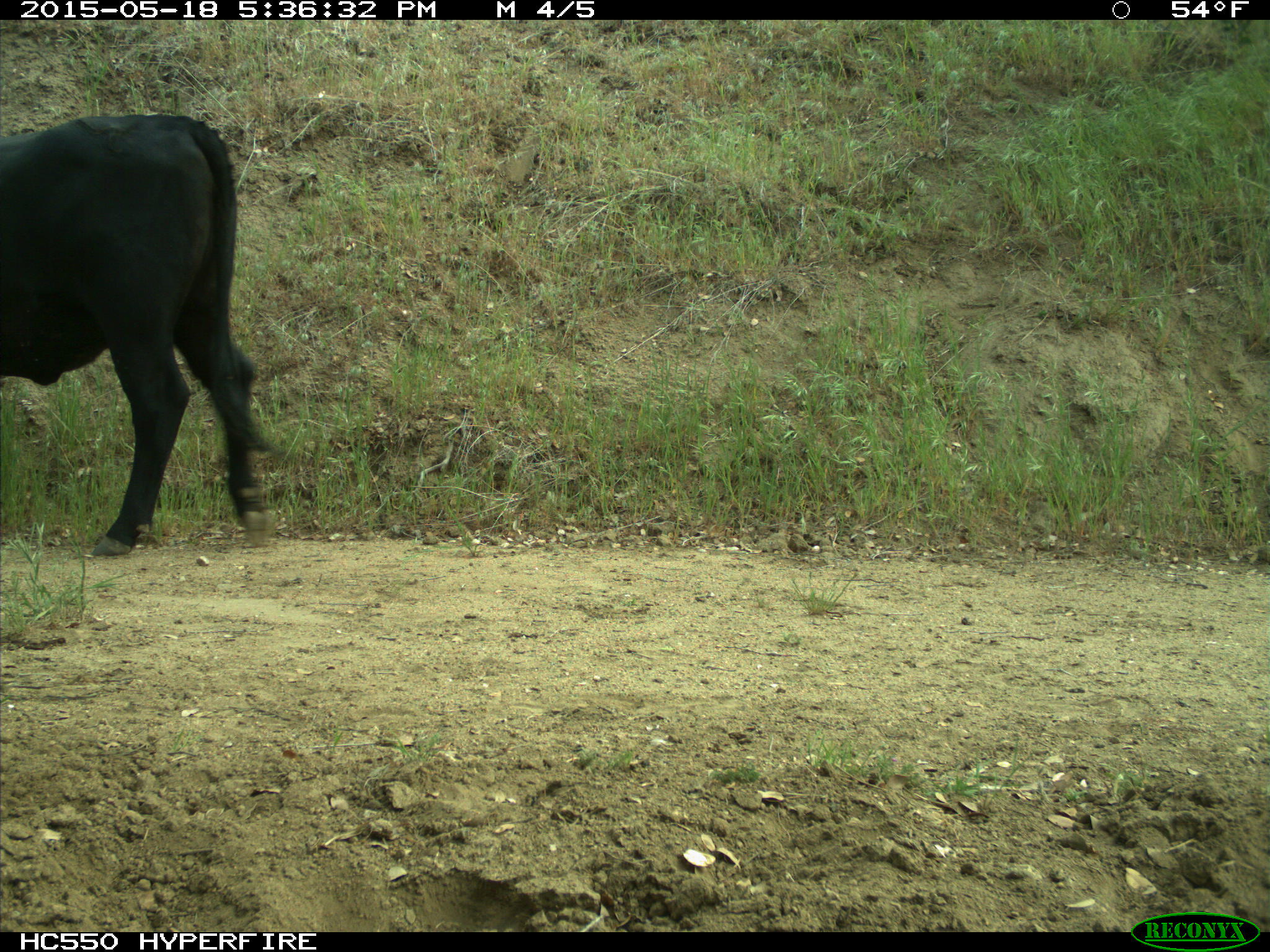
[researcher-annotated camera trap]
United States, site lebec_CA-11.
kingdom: Animalia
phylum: Chordata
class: Mammalia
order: Artiodactyla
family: Bovidae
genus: Bos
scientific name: Bos taurus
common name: domestic cow